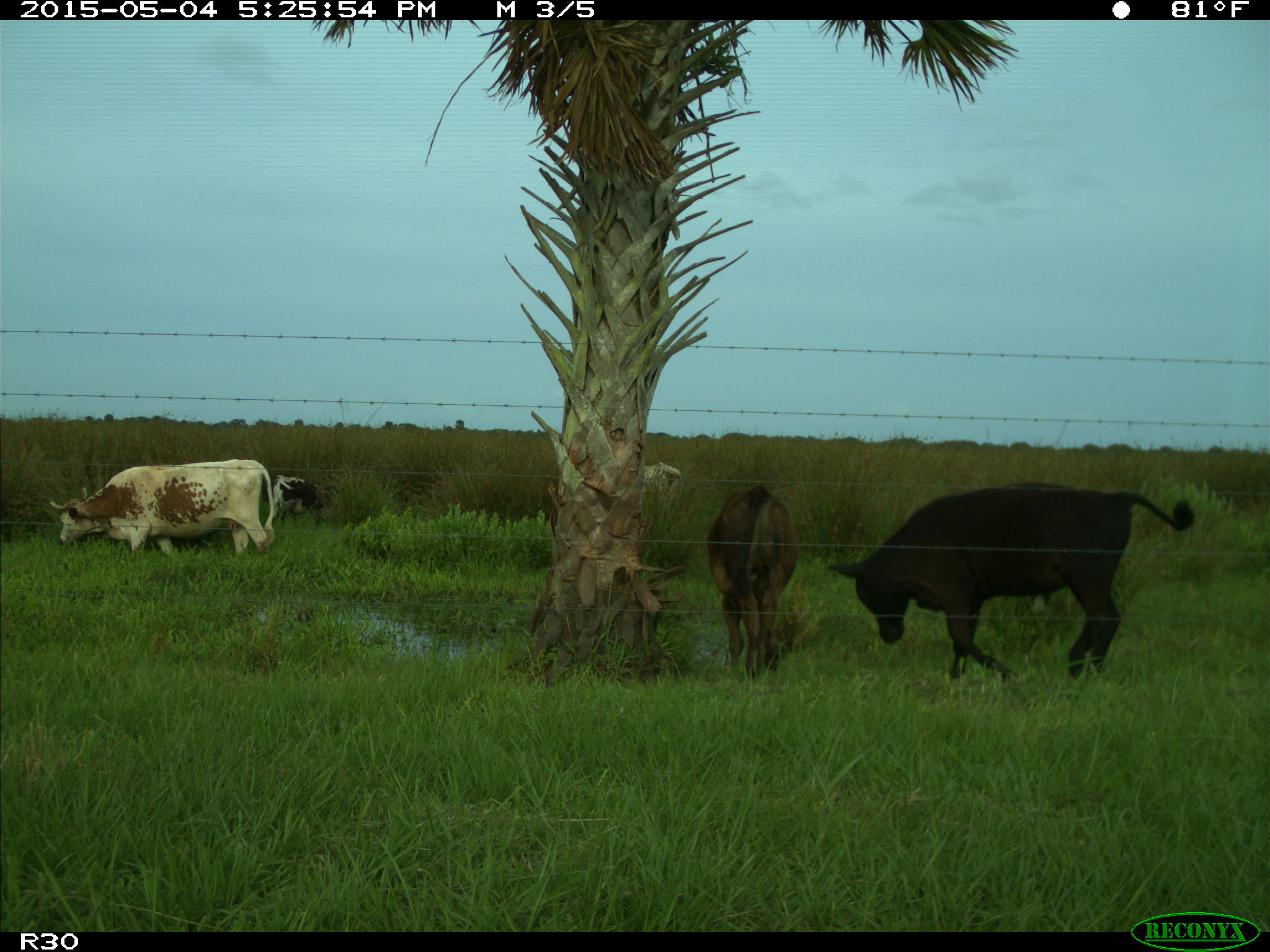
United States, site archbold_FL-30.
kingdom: Animalia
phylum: Chordata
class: Mammalia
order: Artiodactyla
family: Bovidae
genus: Bos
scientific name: Bos taurus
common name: domestic cow